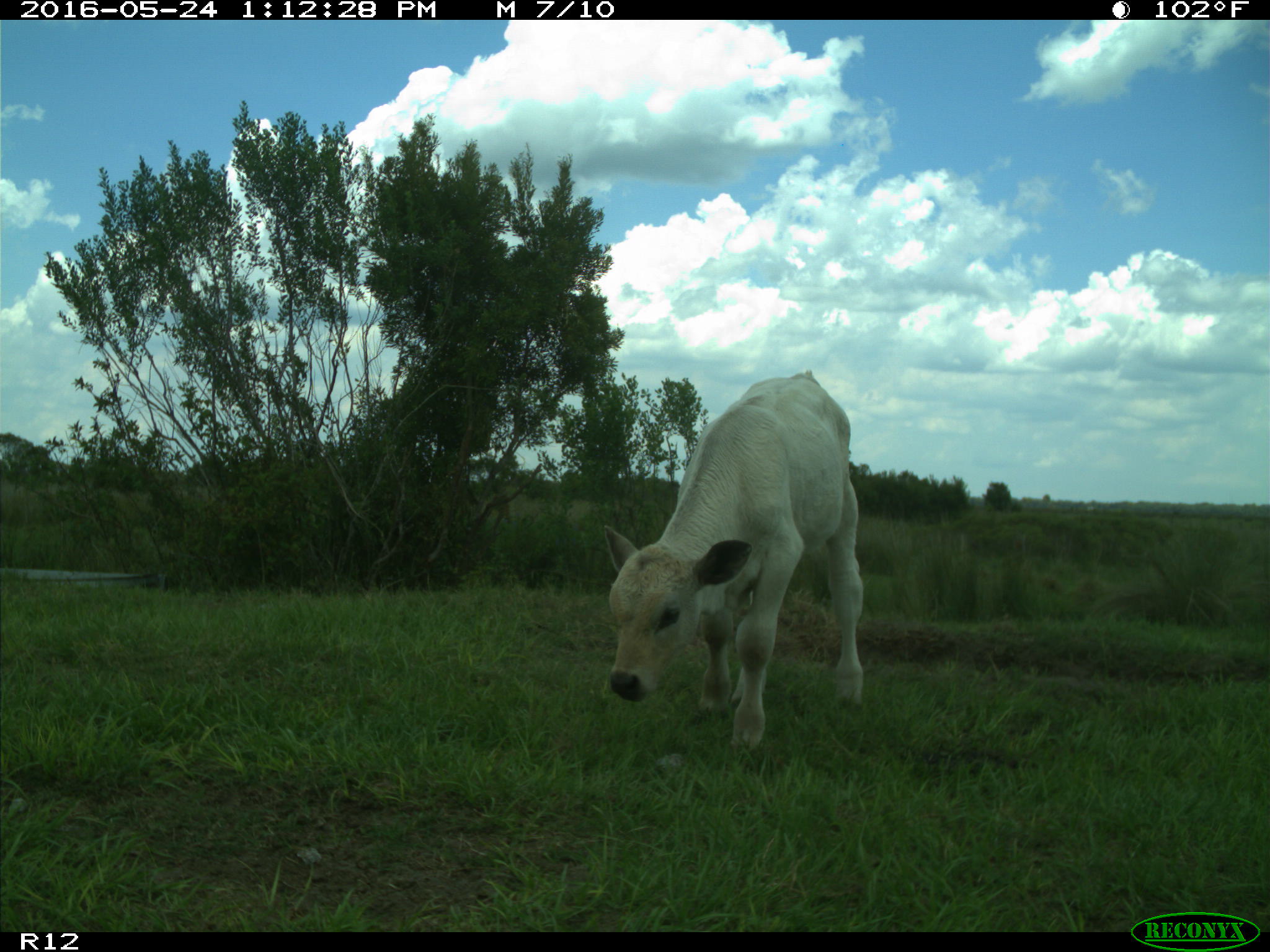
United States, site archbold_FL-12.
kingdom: Animalia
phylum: Chordata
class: Mammalia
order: Artiodactyla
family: Bovidae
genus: Bos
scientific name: Bos taurus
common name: domestic cow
Bos taurus (domestic cow).